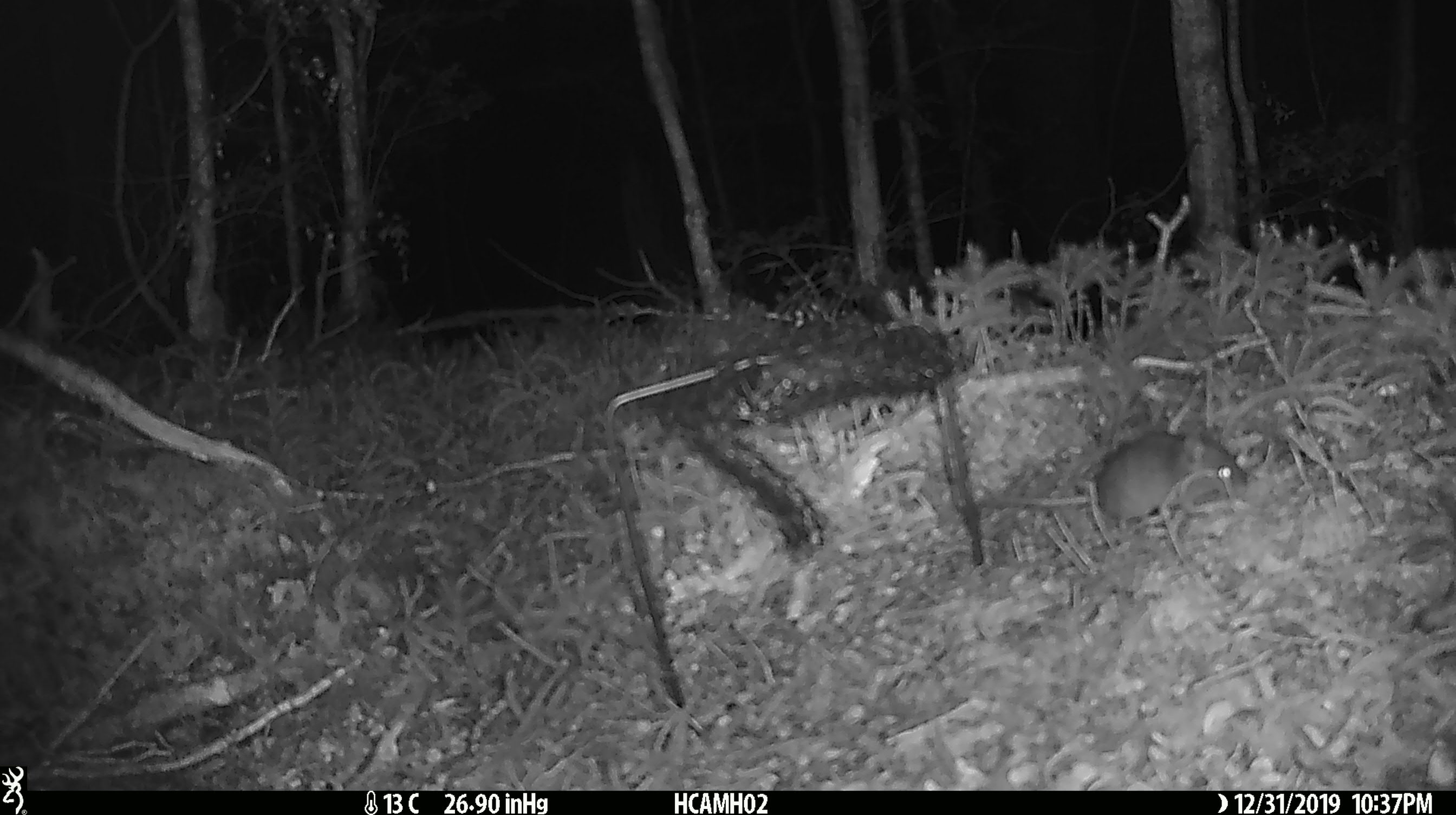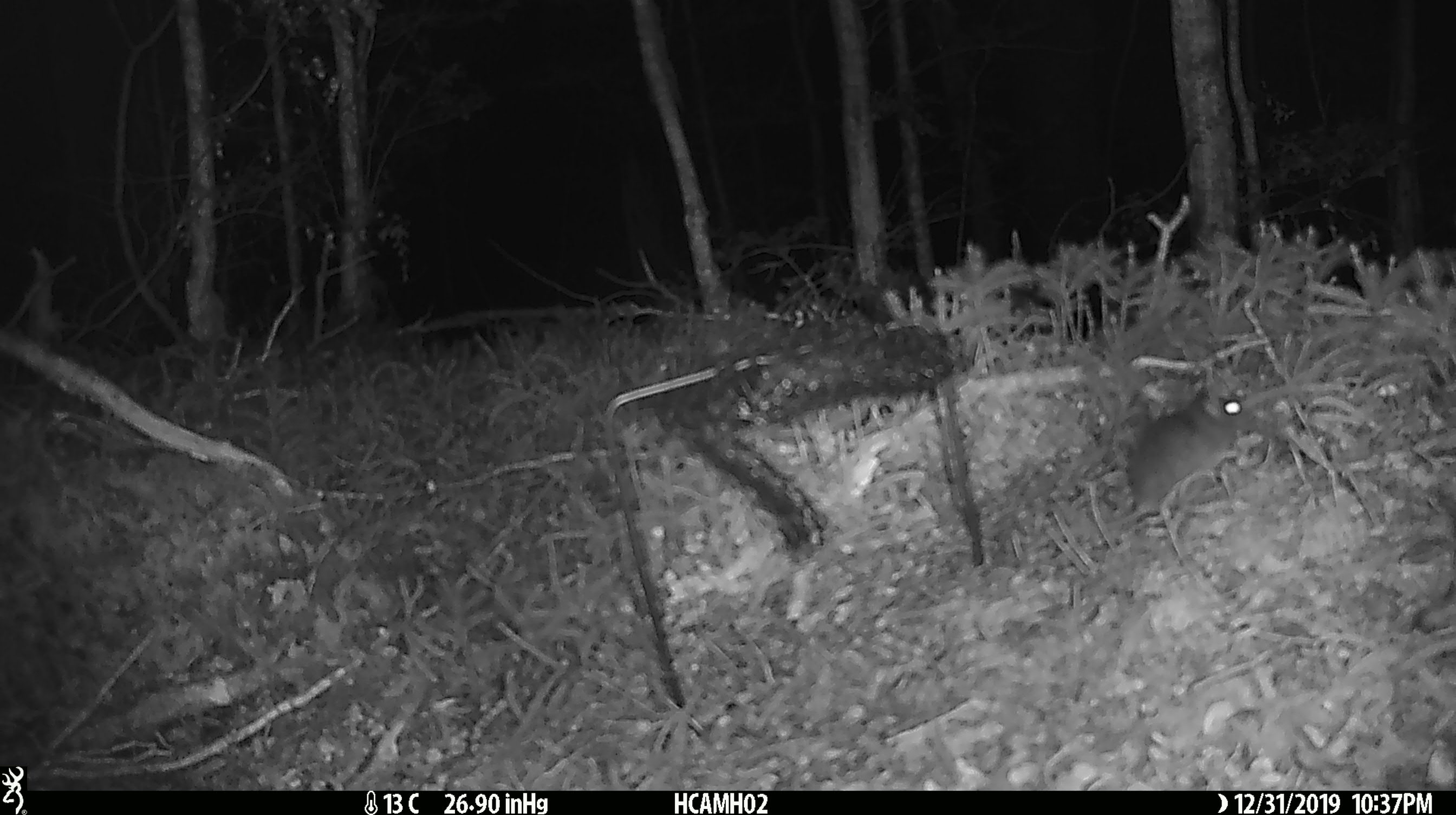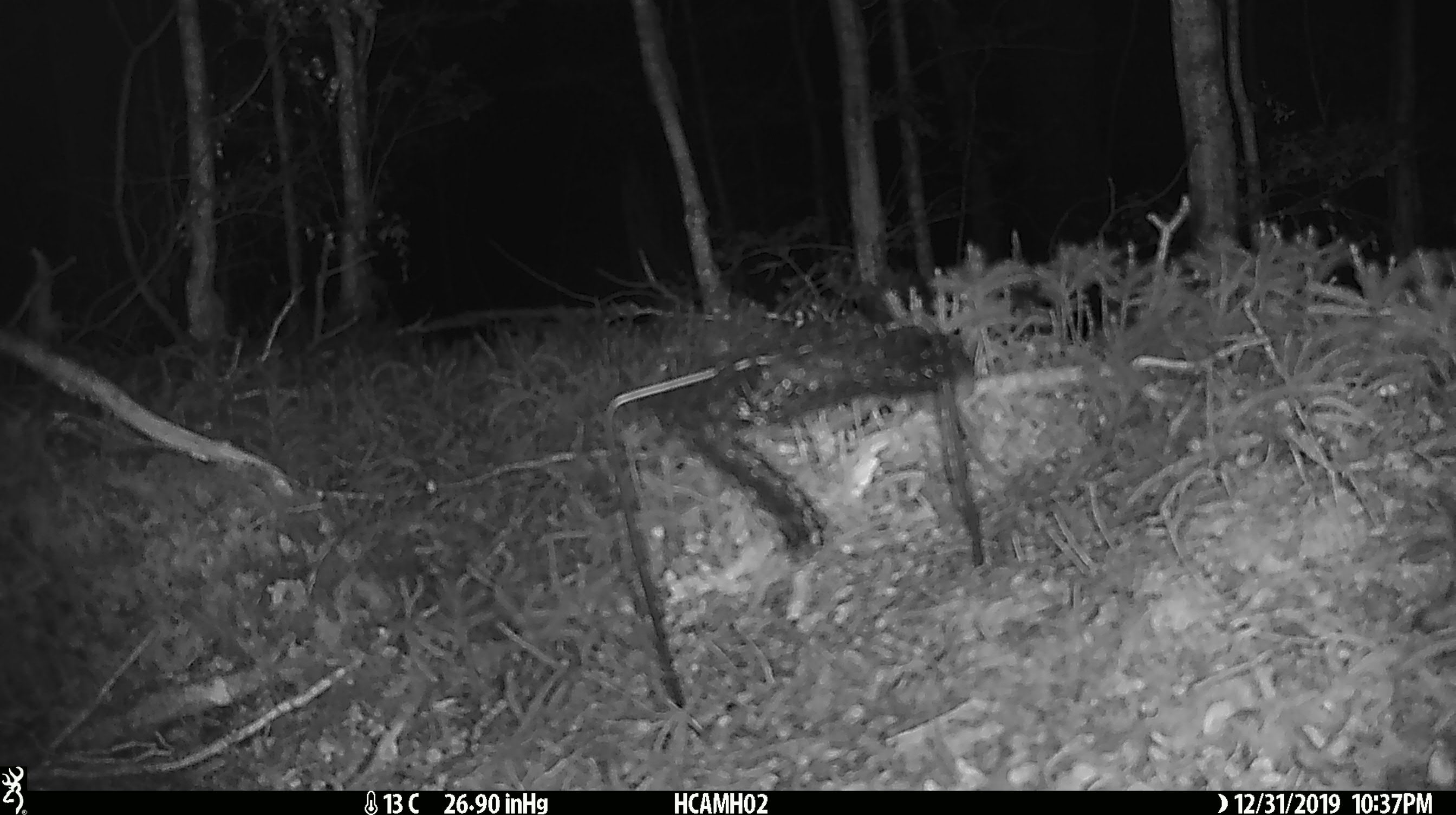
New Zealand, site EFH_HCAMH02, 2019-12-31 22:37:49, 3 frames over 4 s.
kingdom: Animalia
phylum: Chordata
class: Mammalia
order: Rodentia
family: Muridae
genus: Mus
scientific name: Mus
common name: mouse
Mouse (Mus).